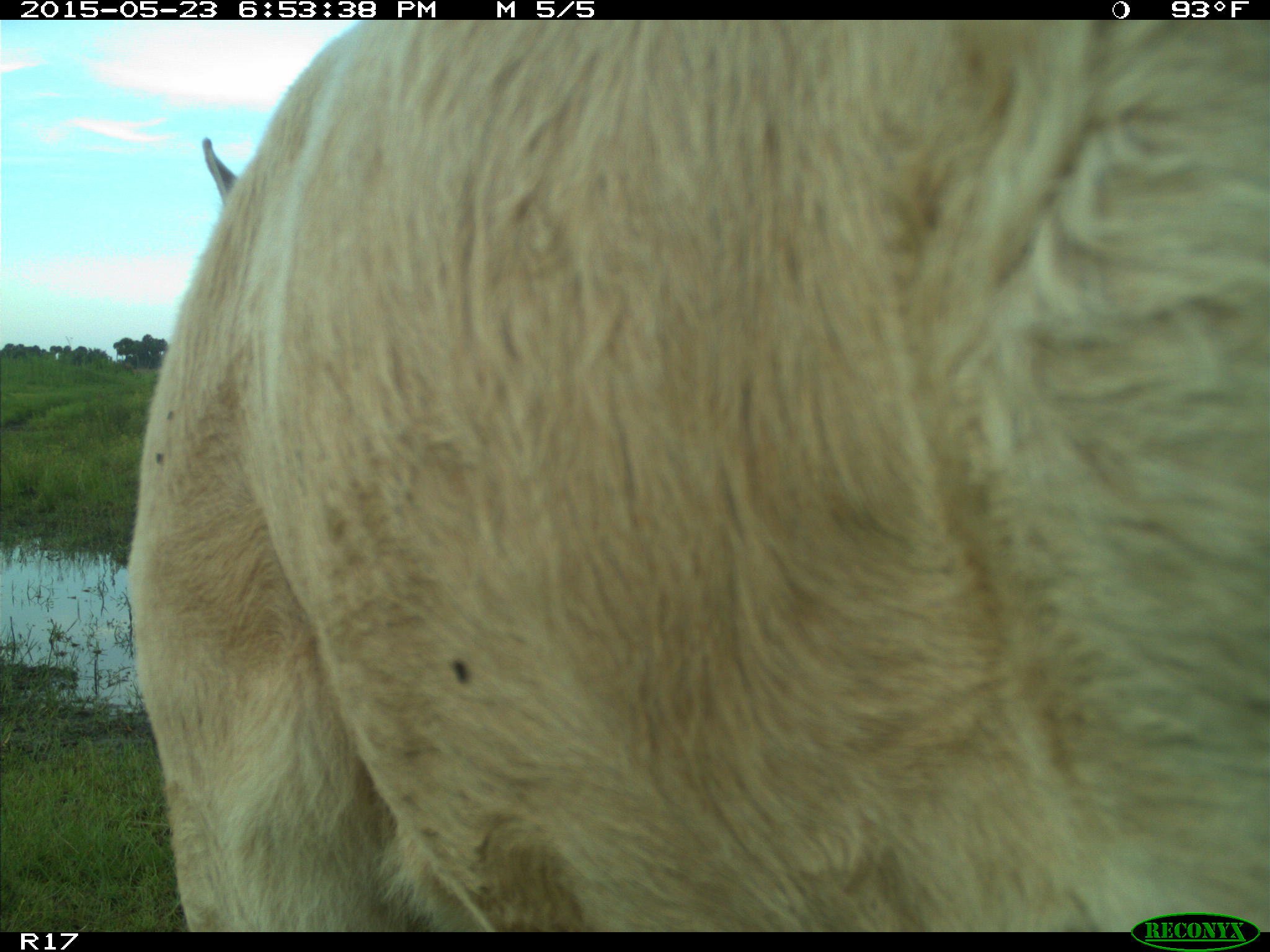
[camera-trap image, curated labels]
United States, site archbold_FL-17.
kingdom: Animalia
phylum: Chordata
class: Mammalia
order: Artiodactyla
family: Bovidae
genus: Bos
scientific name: Bos taurus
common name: domestic cow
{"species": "Bos taurus (domestic cow)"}